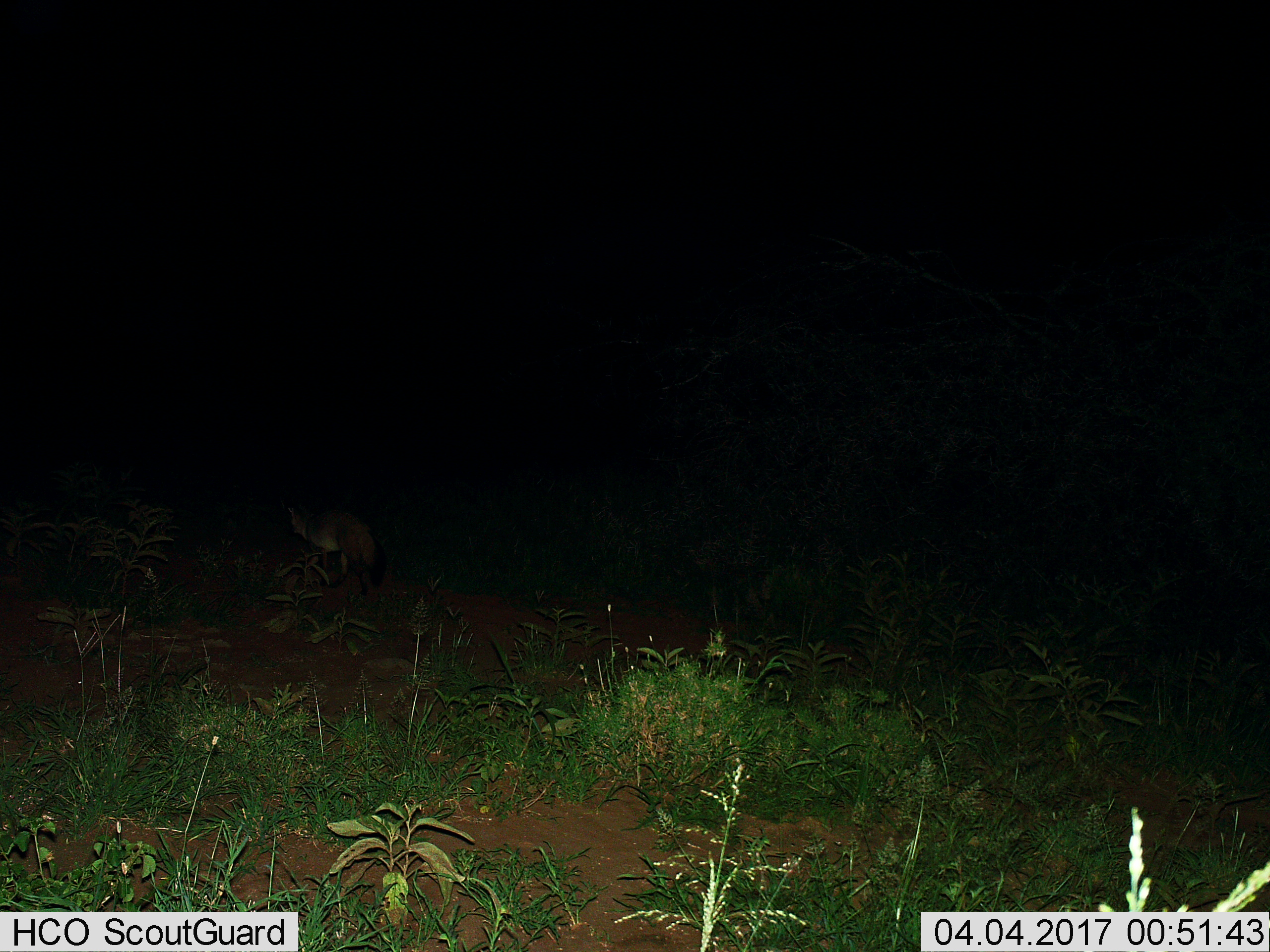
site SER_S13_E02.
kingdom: Animalia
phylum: Chordata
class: Mammalia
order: Carnivora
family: Canidae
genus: Otocyon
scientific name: Otocyon megalotis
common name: bat-eared fox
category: foxbateared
Foxbateared (bat-eared fox) (Otocyon megalotis), count 1. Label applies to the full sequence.